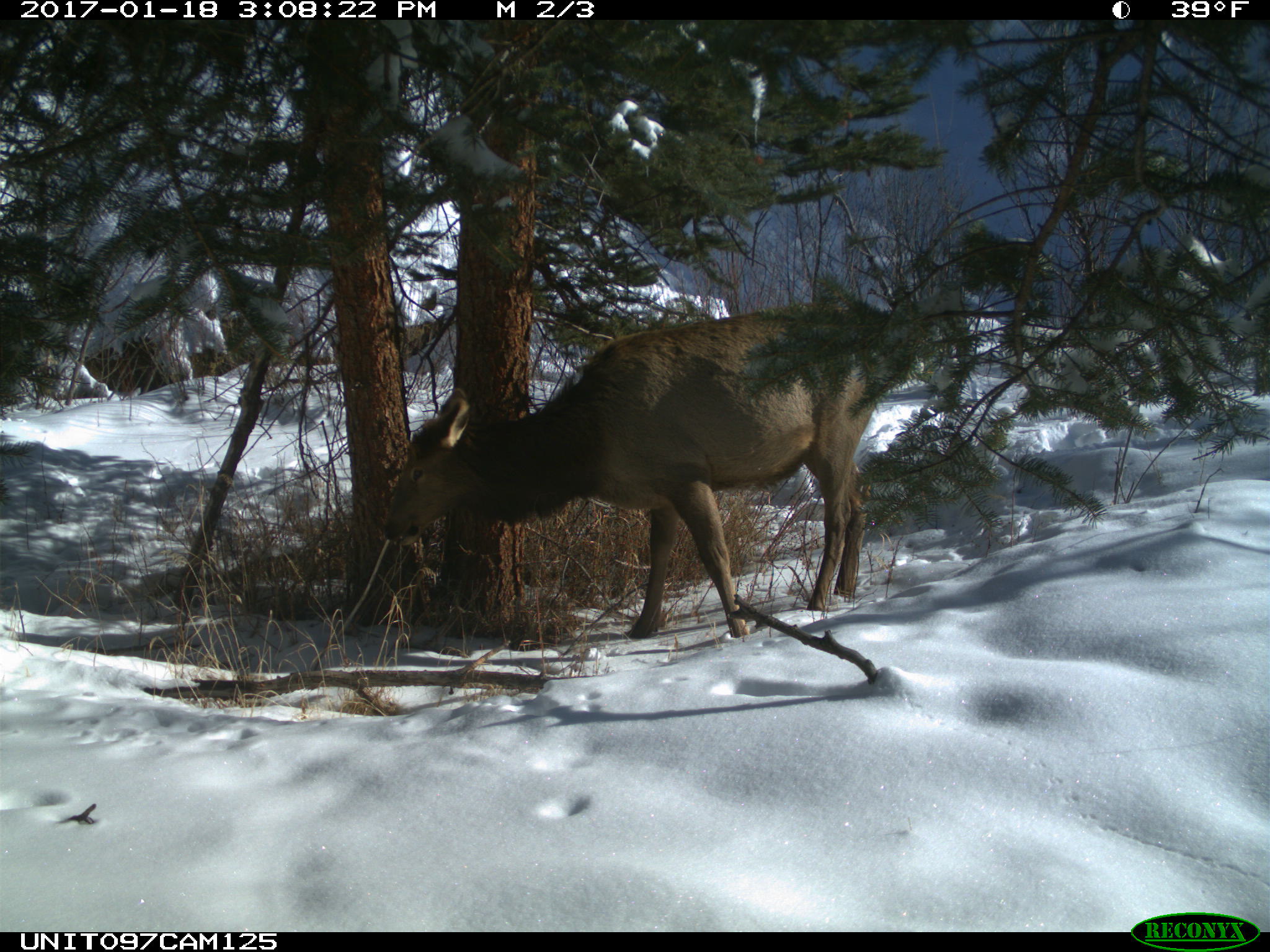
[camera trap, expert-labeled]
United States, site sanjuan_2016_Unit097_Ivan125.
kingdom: Animalia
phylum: Chordata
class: Mammalia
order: Artiodactyla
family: Cervidae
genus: Cervus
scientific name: Cervus elaphus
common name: red deer